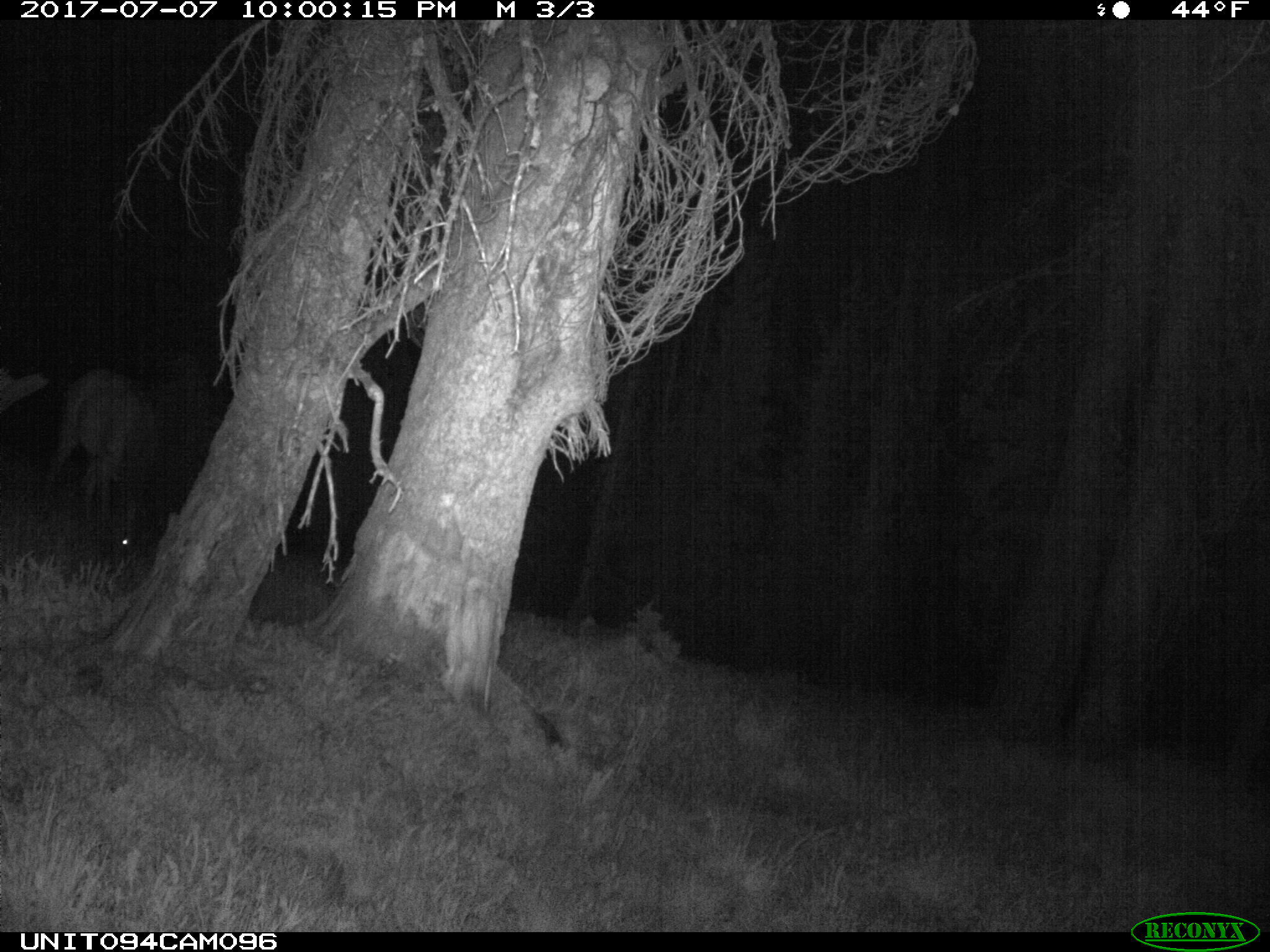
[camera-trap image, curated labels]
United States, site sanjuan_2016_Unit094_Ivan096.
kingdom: Animalia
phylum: Chordata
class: Mammalia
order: Artiodactyla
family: Cervidae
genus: Cervus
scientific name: Cervus elaphus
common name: red deer